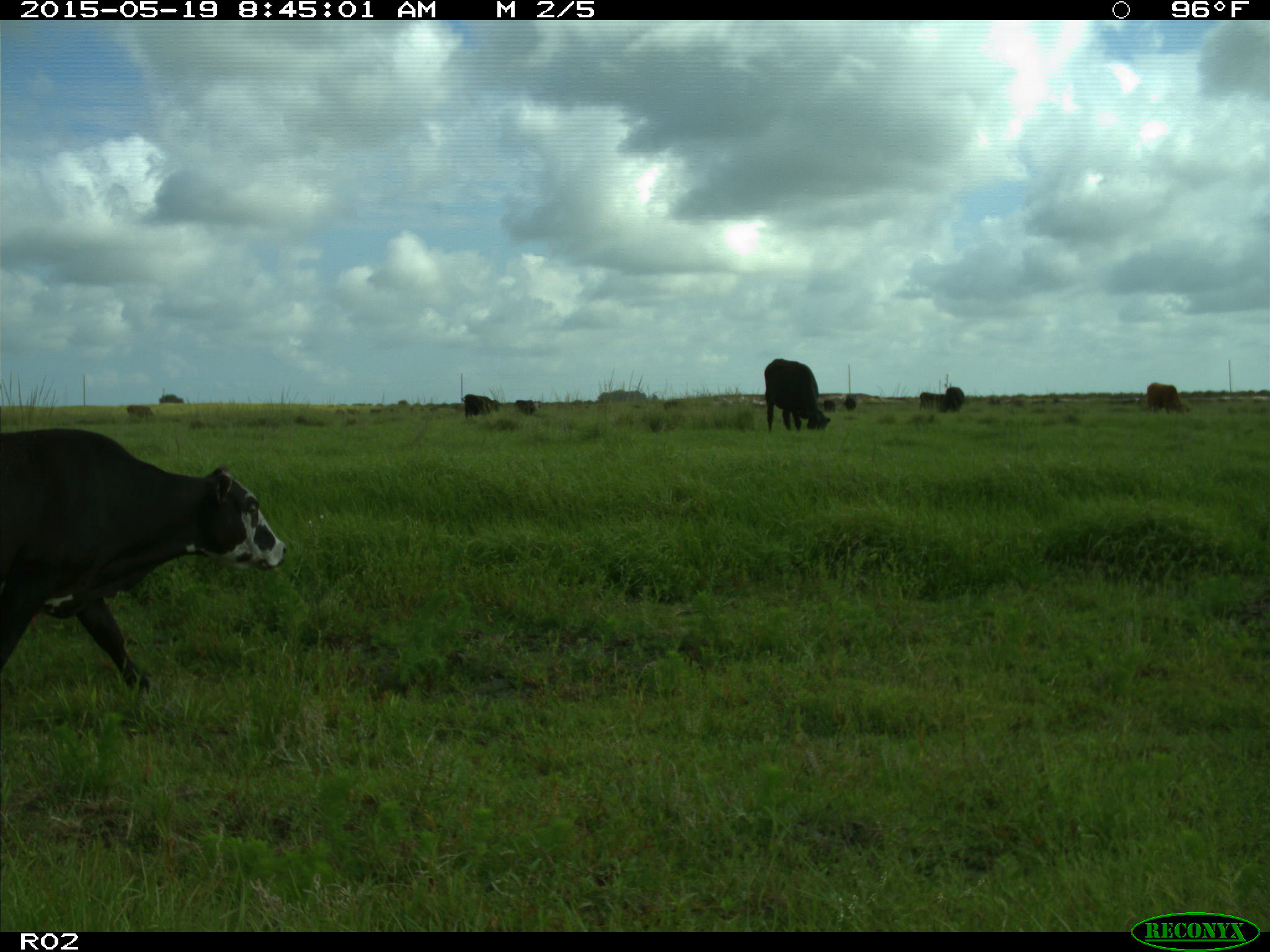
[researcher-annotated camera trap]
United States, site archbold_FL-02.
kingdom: Animalia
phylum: Chordata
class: Mammalia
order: Artiodactyla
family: Bovidae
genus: Bos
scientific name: Bos taurus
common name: domestic cow